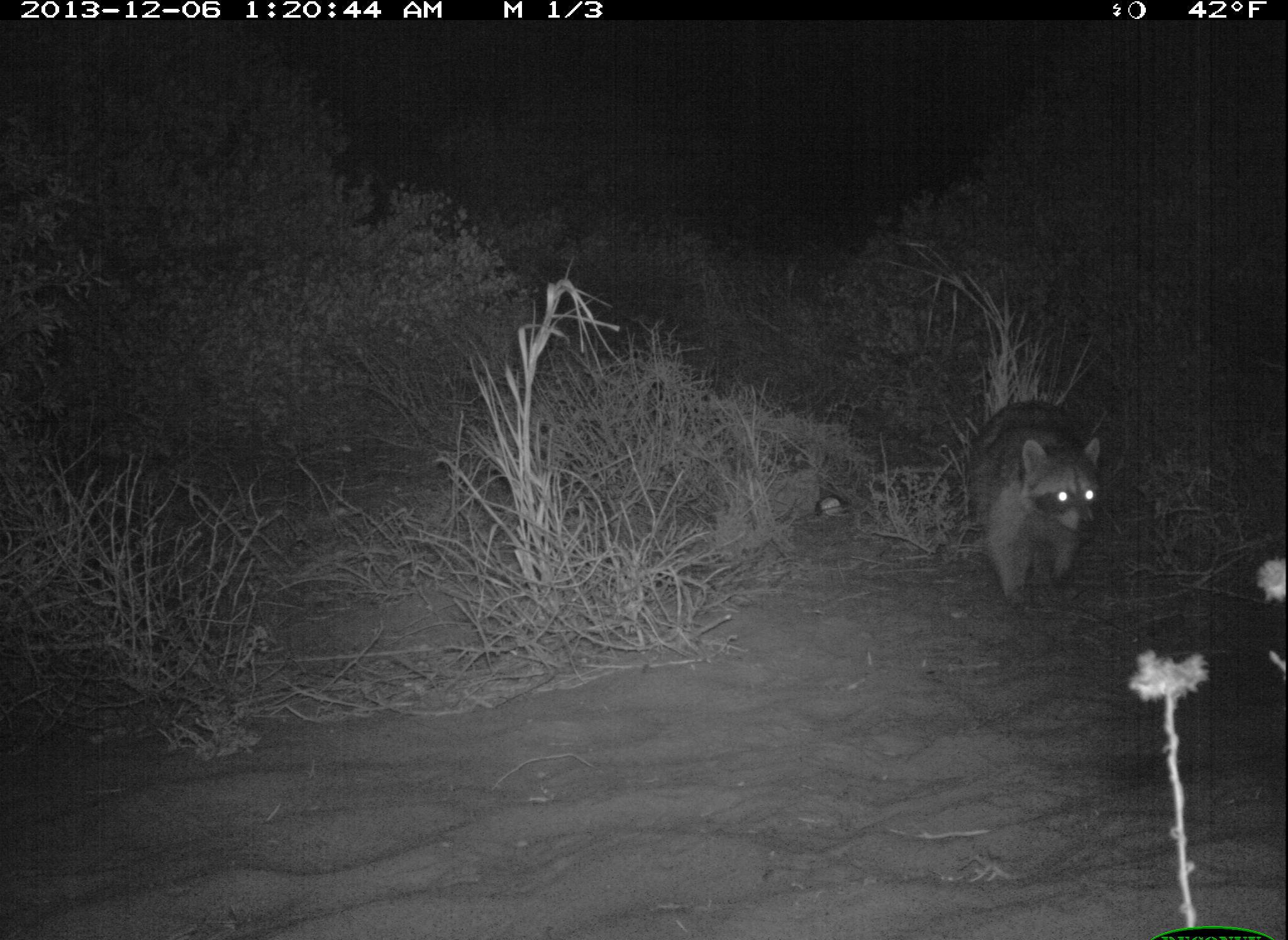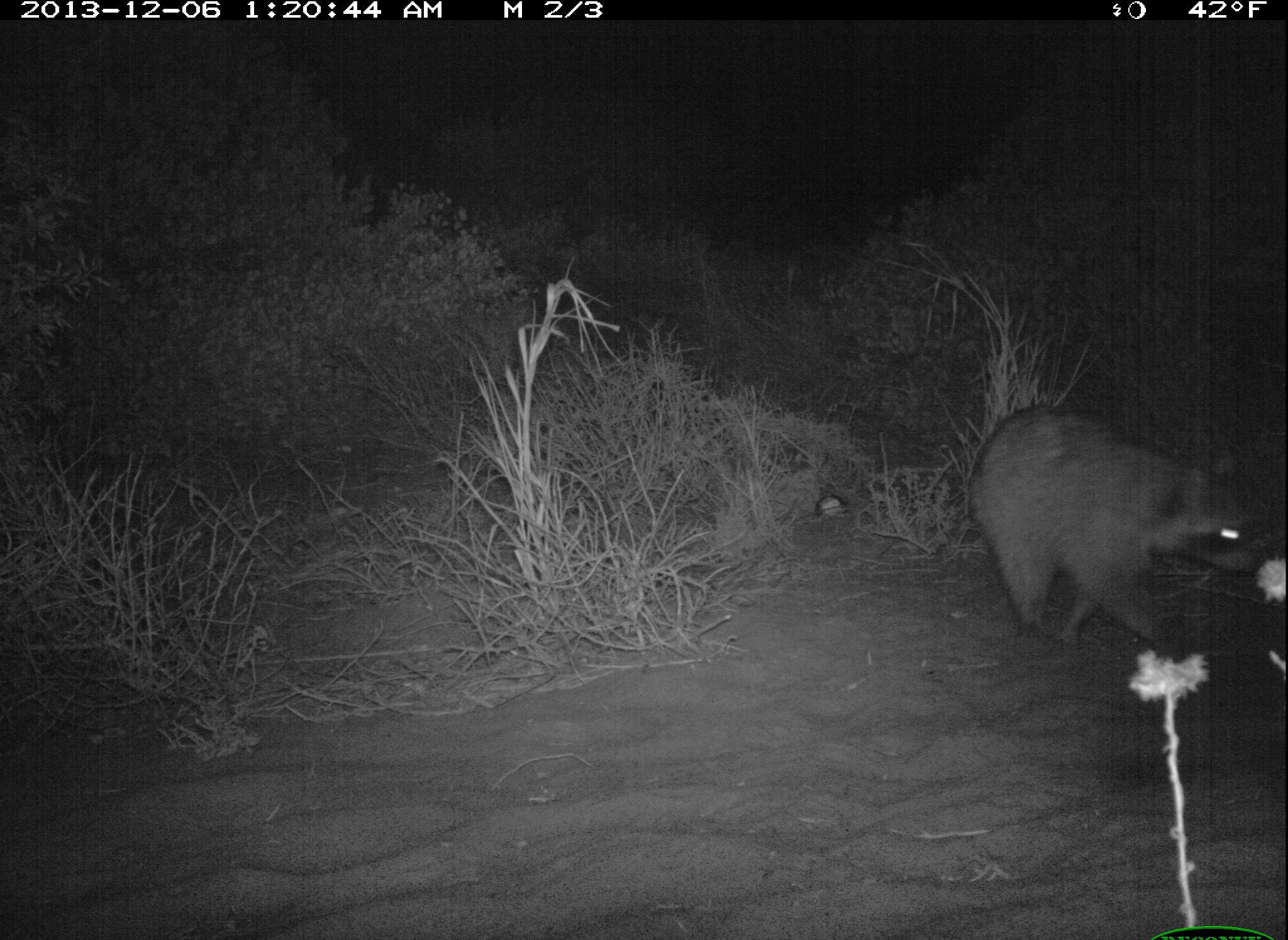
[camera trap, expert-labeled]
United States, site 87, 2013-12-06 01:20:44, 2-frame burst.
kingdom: Animalia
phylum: Chordata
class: Mammalia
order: Carnivora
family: Procyonidae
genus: Procyon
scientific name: Procyon lotor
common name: raccoon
Raccoon (Procyon lotor).